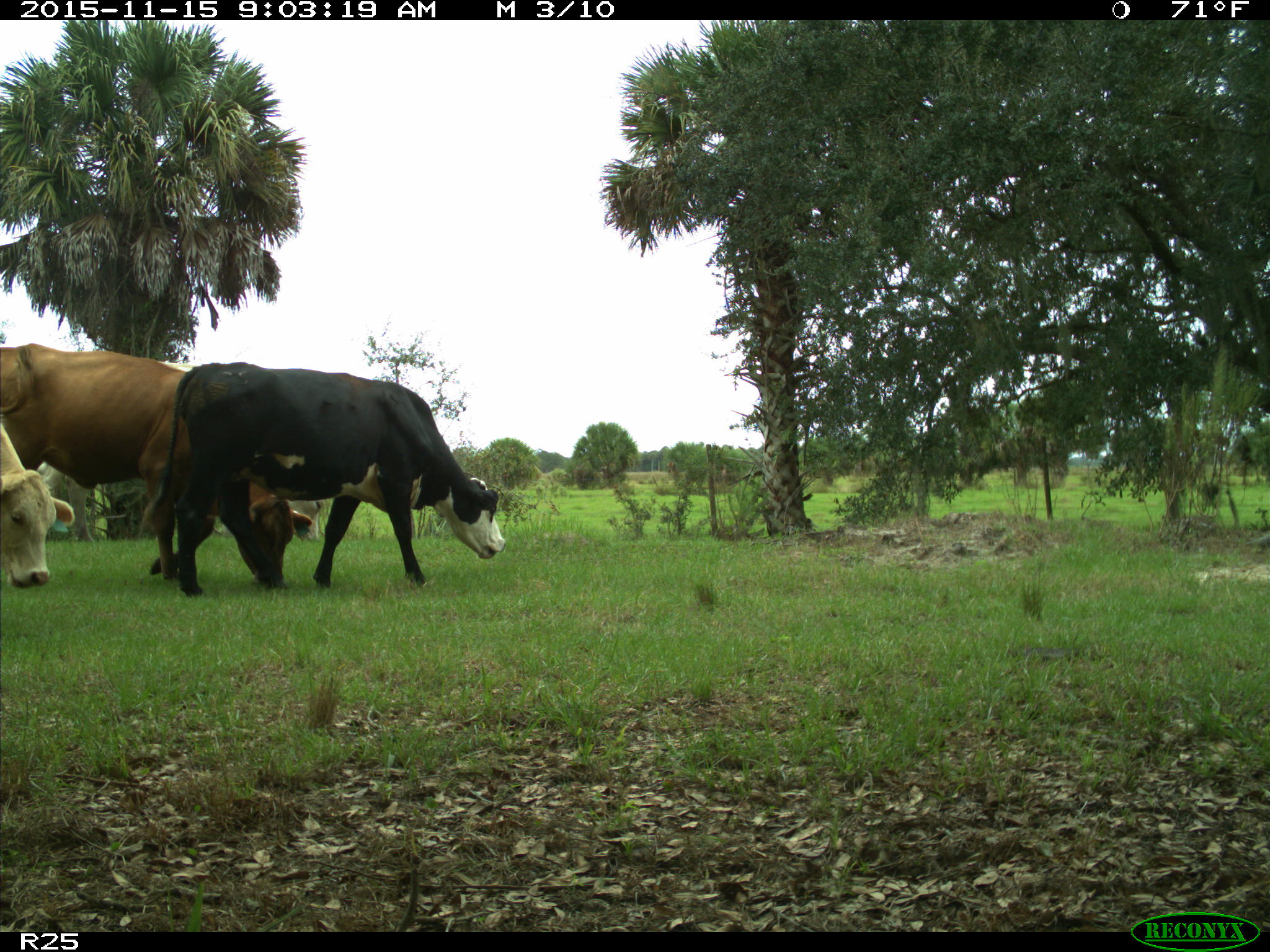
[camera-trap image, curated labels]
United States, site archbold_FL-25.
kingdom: Animalia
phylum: Chordata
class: Mammalia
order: Artiodactyla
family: Bovidae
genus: Bos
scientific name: Bos taurus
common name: domestic cow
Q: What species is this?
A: Bos taurus (domestic cow).